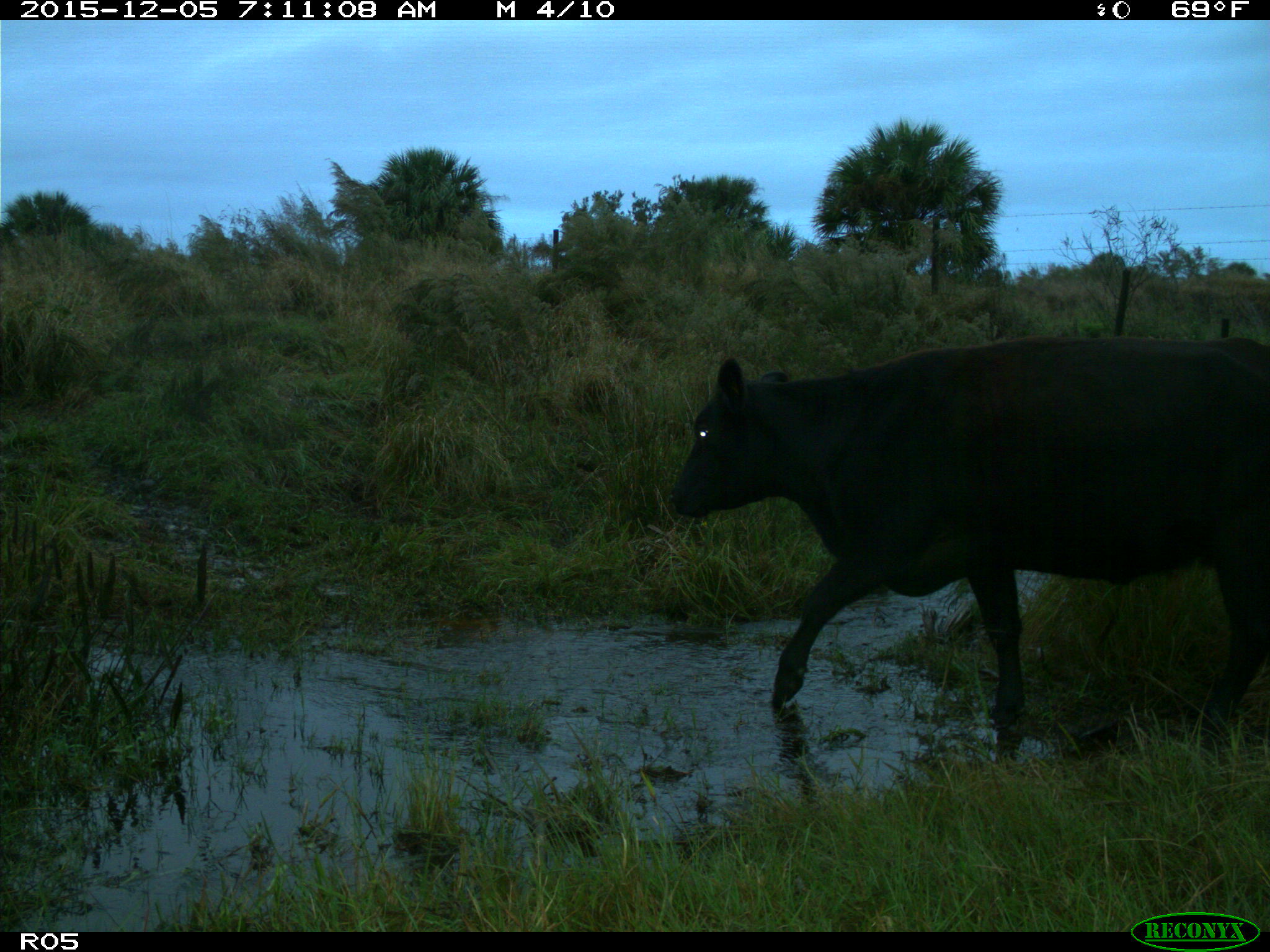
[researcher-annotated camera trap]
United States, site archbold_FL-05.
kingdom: Animalia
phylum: Chordata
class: Mammalia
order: Artiodactyla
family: Bovidae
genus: Bos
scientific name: Bos taurus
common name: domestic cow